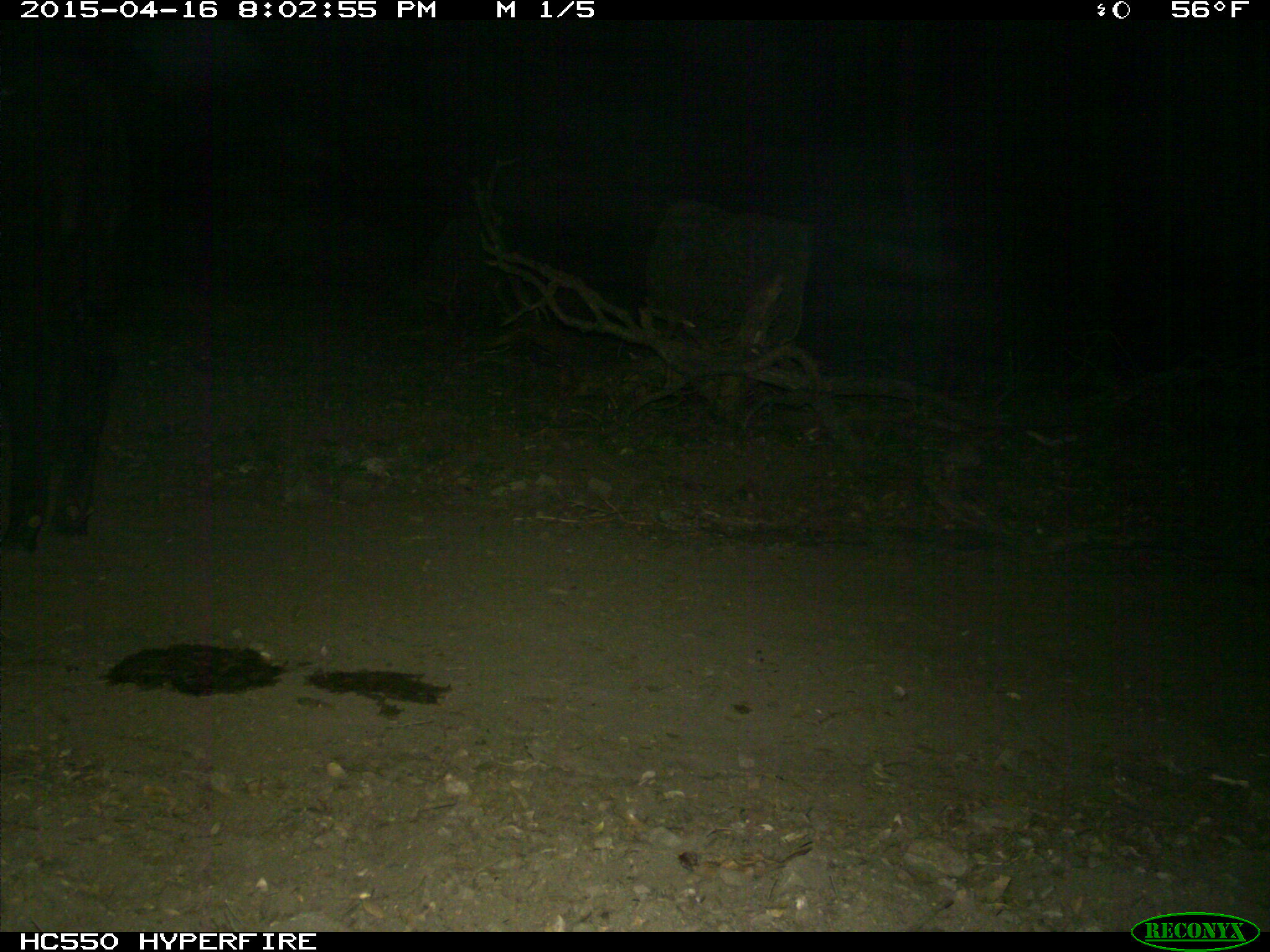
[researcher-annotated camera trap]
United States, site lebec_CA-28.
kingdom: Animalia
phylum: Chordata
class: Mammalia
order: Artiodactyla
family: Bovidae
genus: Bos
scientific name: Bos taurus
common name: domestic cow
Bos taurus (domestic cow).